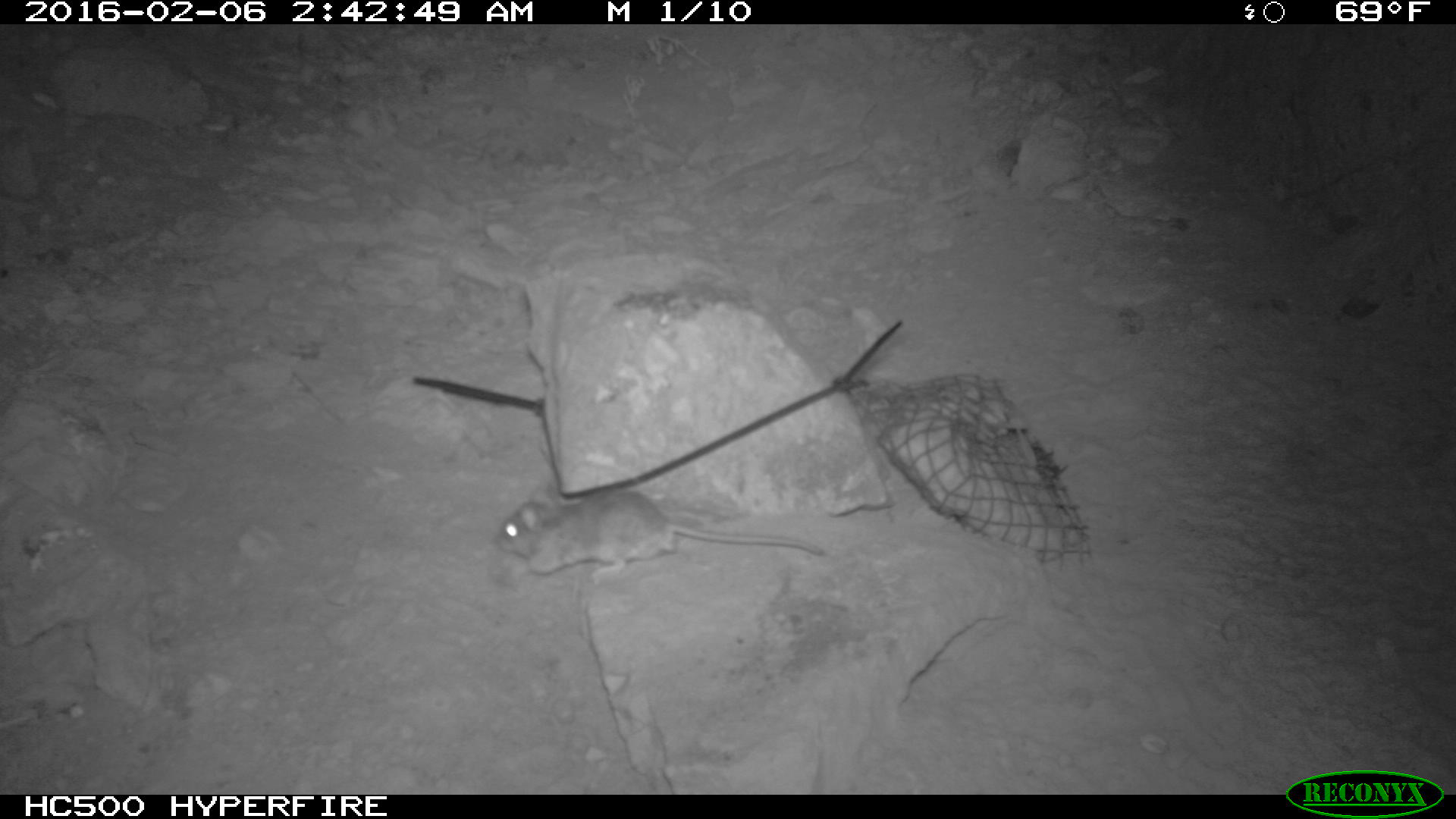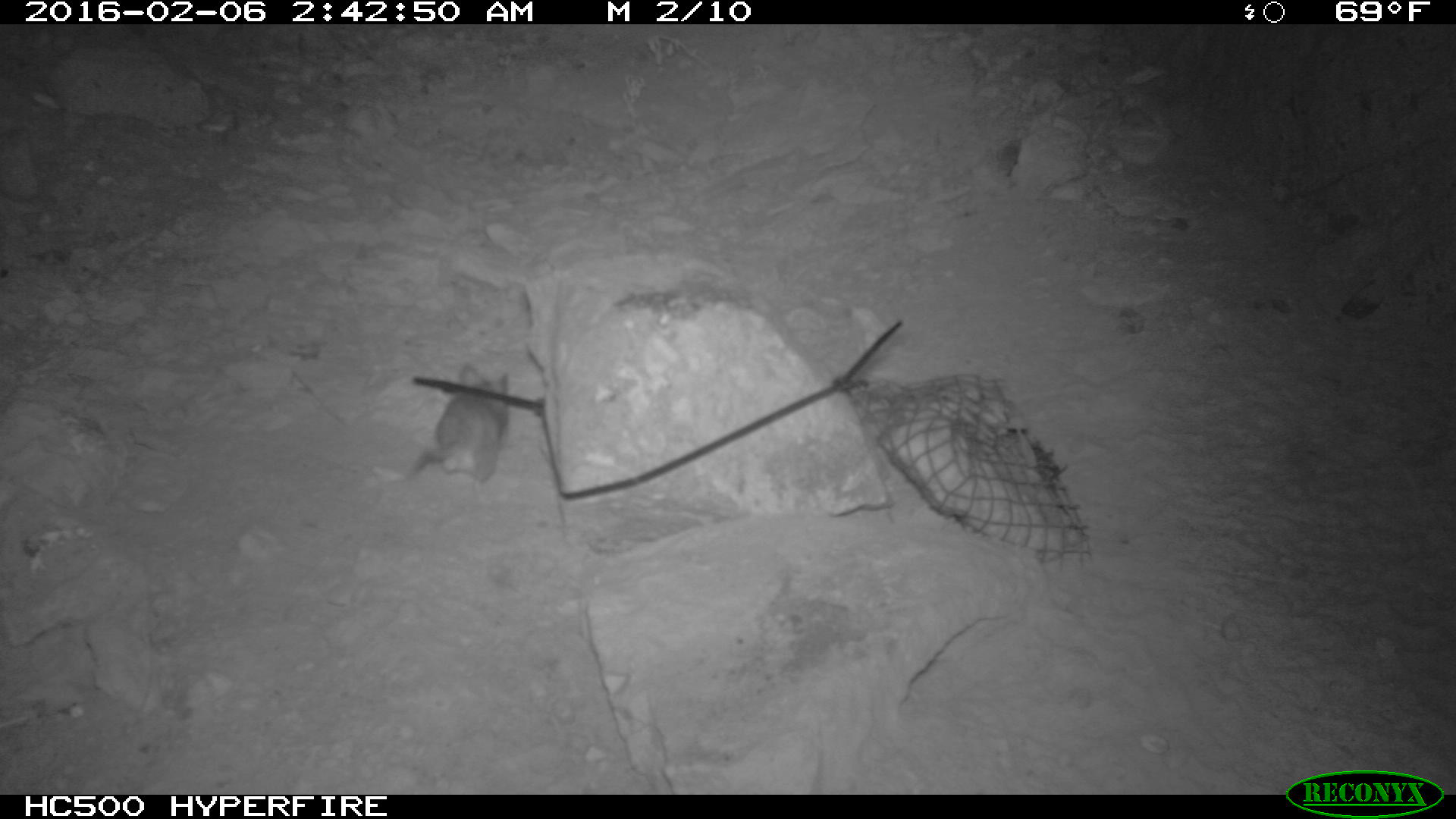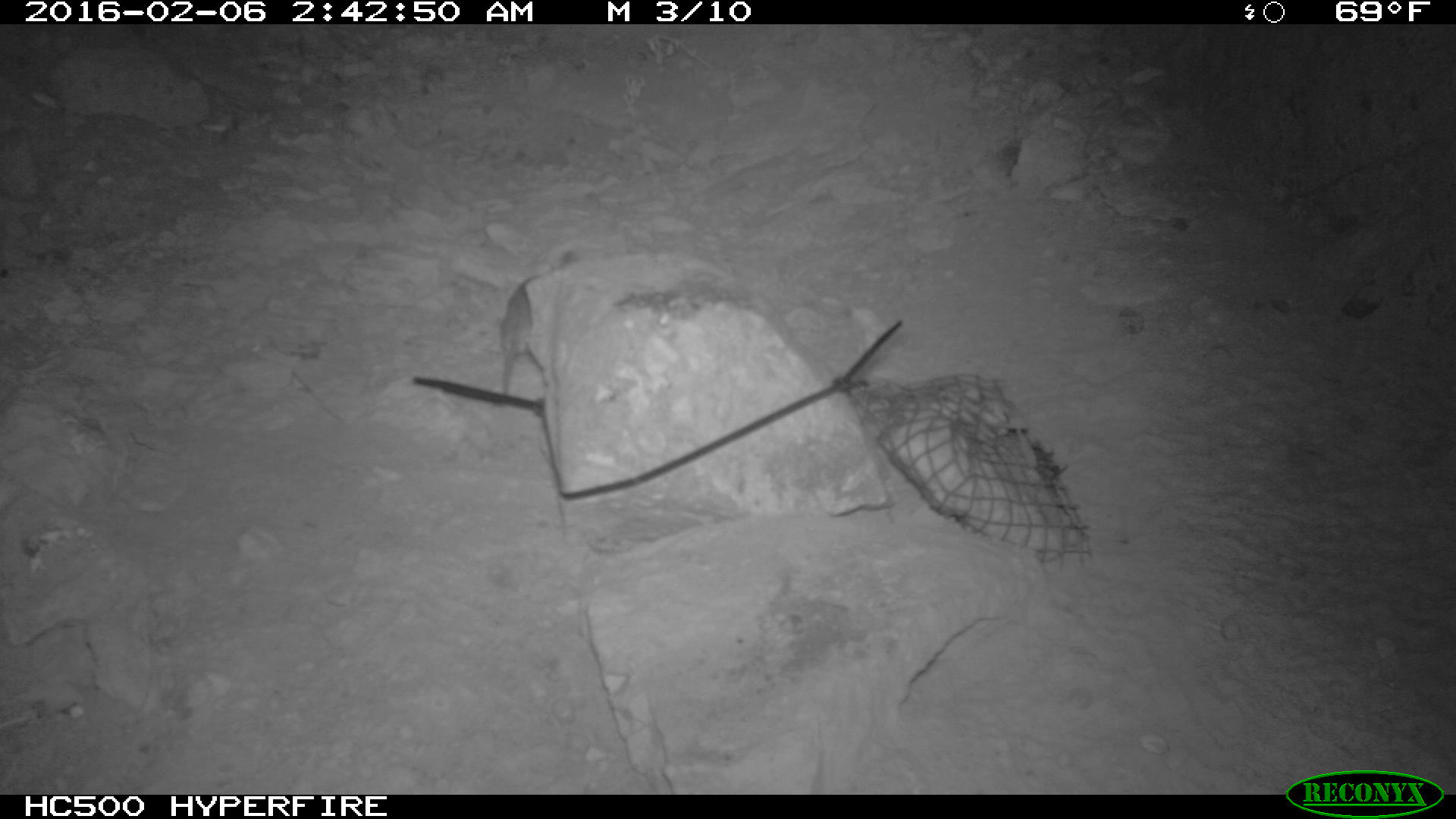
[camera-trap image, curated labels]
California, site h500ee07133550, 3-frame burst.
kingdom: Animalia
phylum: Chordata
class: Mammalia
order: Rodentia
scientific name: Rodentia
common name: rodent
Rodent (Rodentia).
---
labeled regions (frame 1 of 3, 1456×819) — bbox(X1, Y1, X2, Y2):
rodent: bbox(503, 482, 828, 582)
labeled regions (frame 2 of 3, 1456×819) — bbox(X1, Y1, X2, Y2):
rodent: bbox(411, 363, 509, 482)